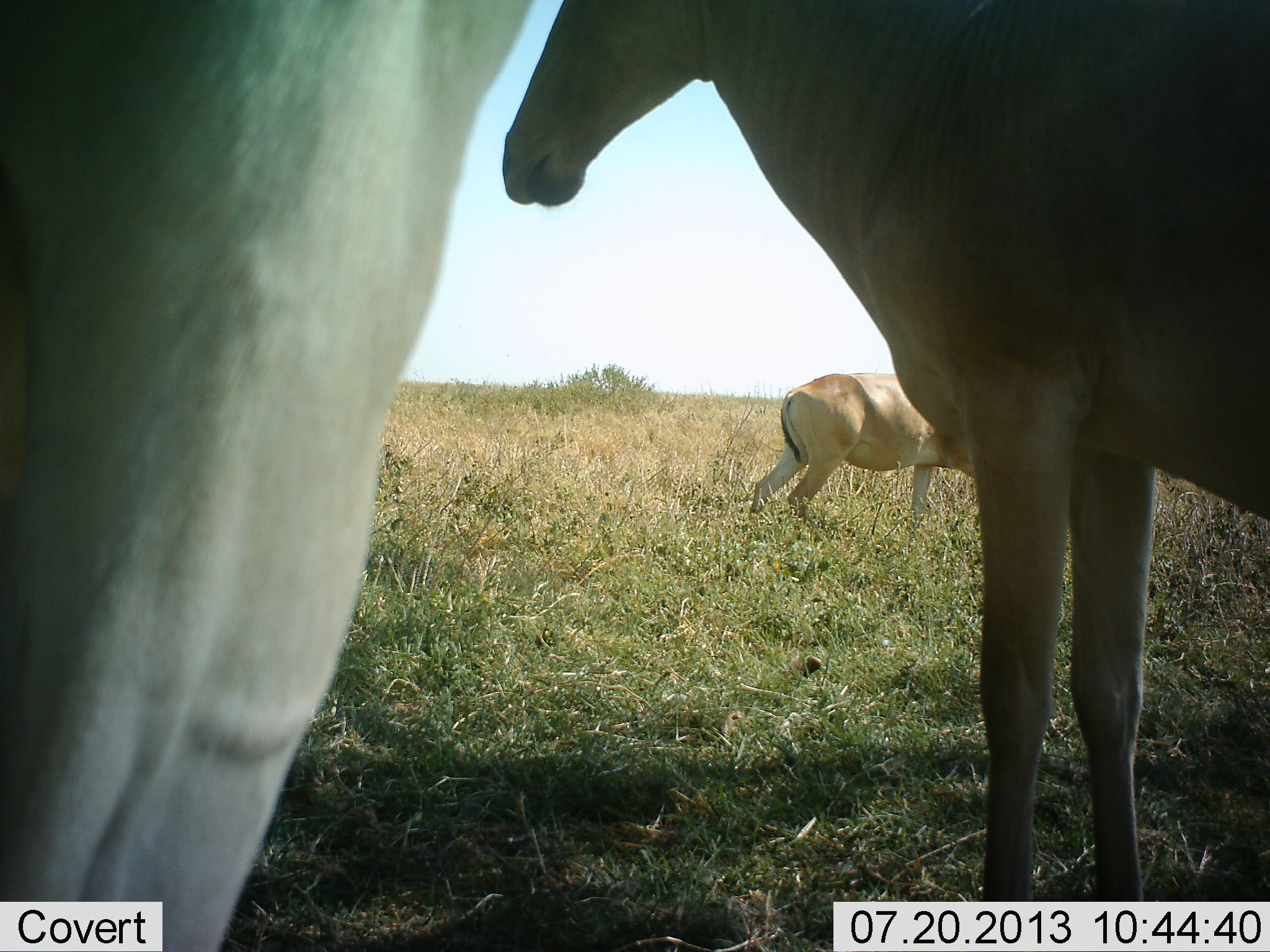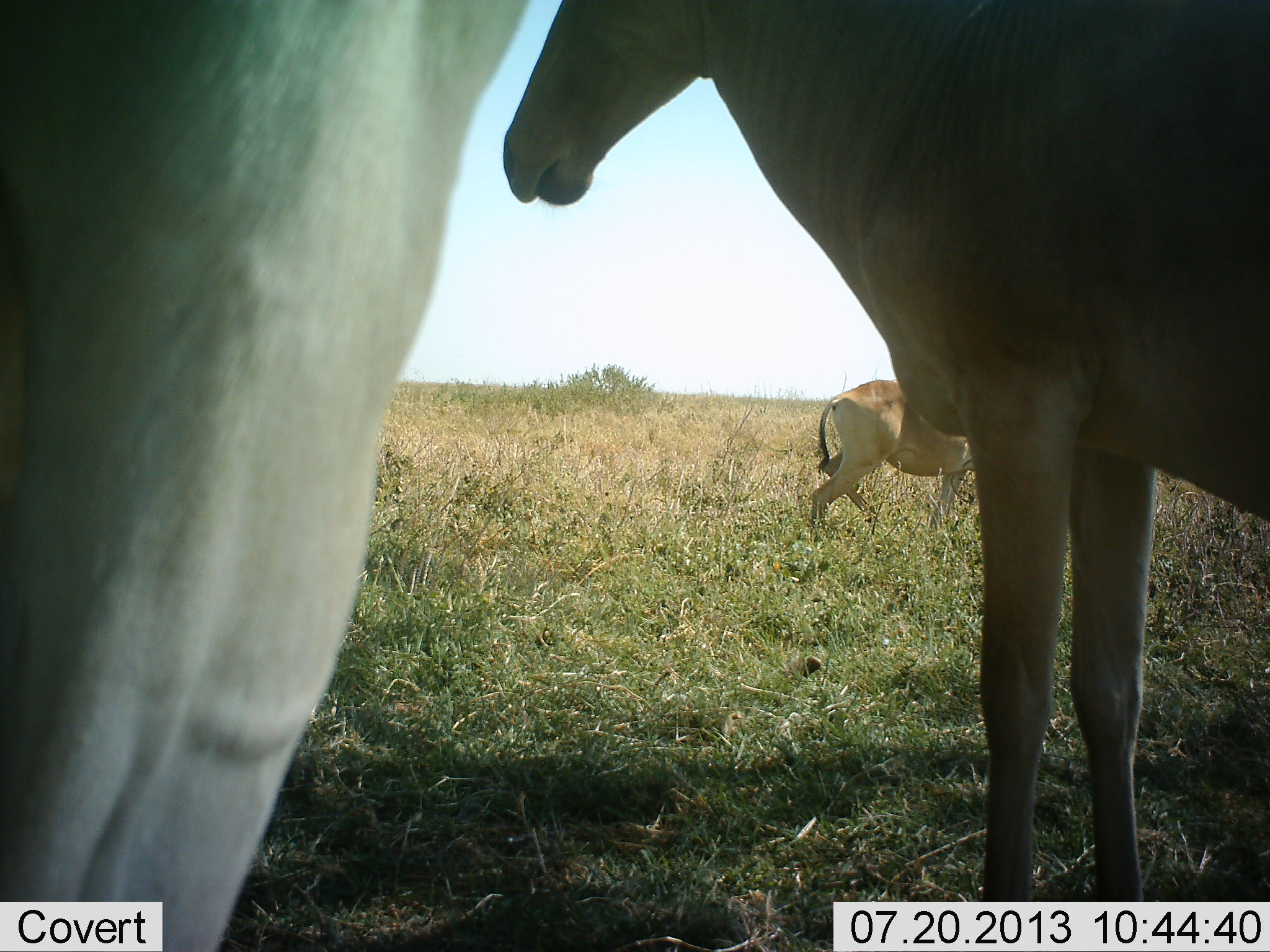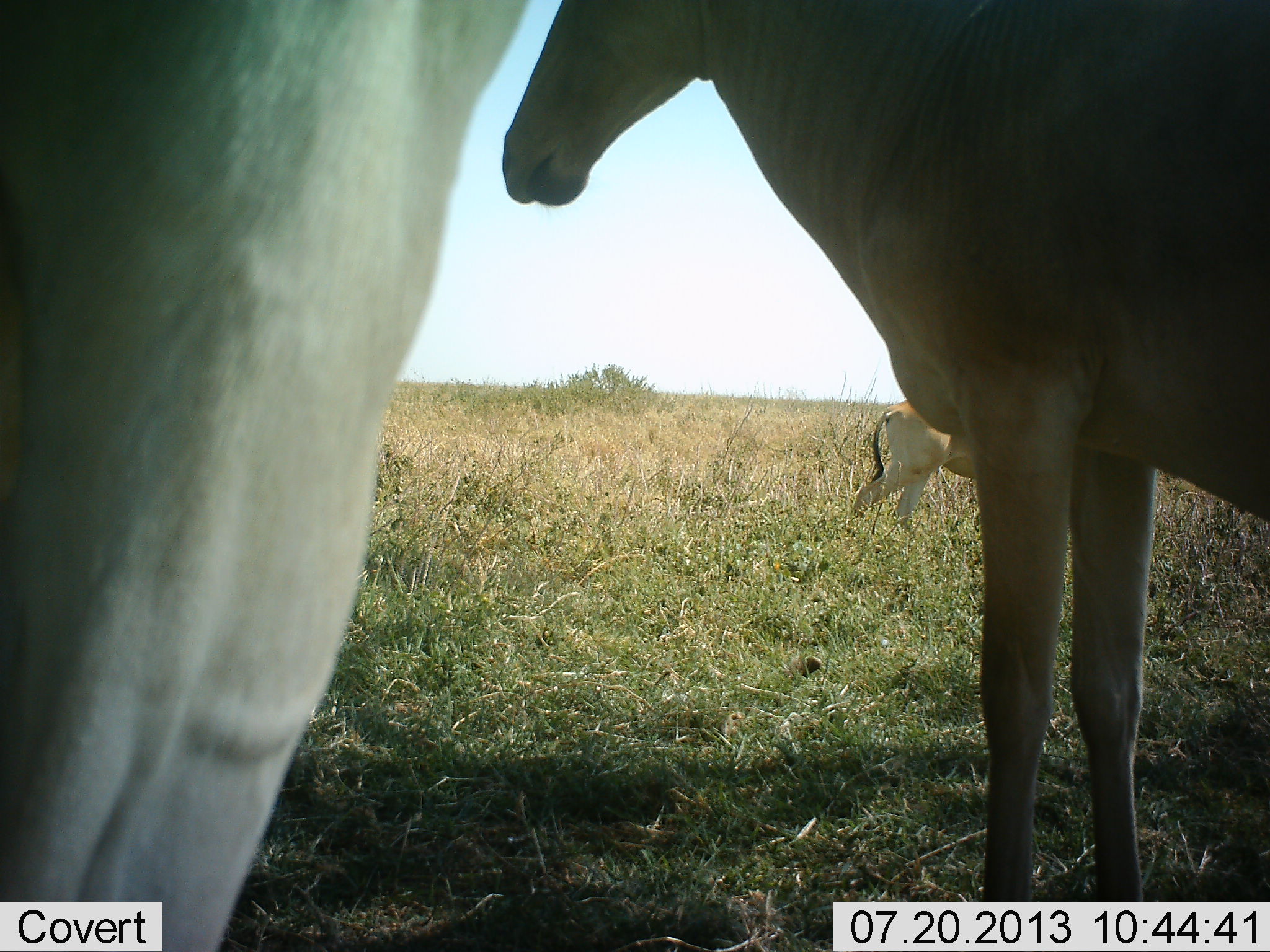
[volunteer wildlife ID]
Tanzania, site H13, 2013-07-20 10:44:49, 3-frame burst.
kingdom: Animalia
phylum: Chordata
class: Mammalia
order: Artiodactyla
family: Bovidae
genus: Alcelaphus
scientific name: Alcelaphus buselaphus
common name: hartebeest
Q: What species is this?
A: Hartebeest (Alcelaphus buselaphus).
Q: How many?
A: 3.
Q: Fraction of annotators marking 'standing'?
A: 86%.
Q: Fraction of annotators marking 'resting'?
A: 7%.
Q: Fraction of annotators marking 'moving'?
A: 64%.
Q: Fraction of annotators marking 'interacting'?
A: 0%.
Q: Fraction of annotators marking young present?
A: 0%.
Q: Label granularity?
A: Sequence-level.